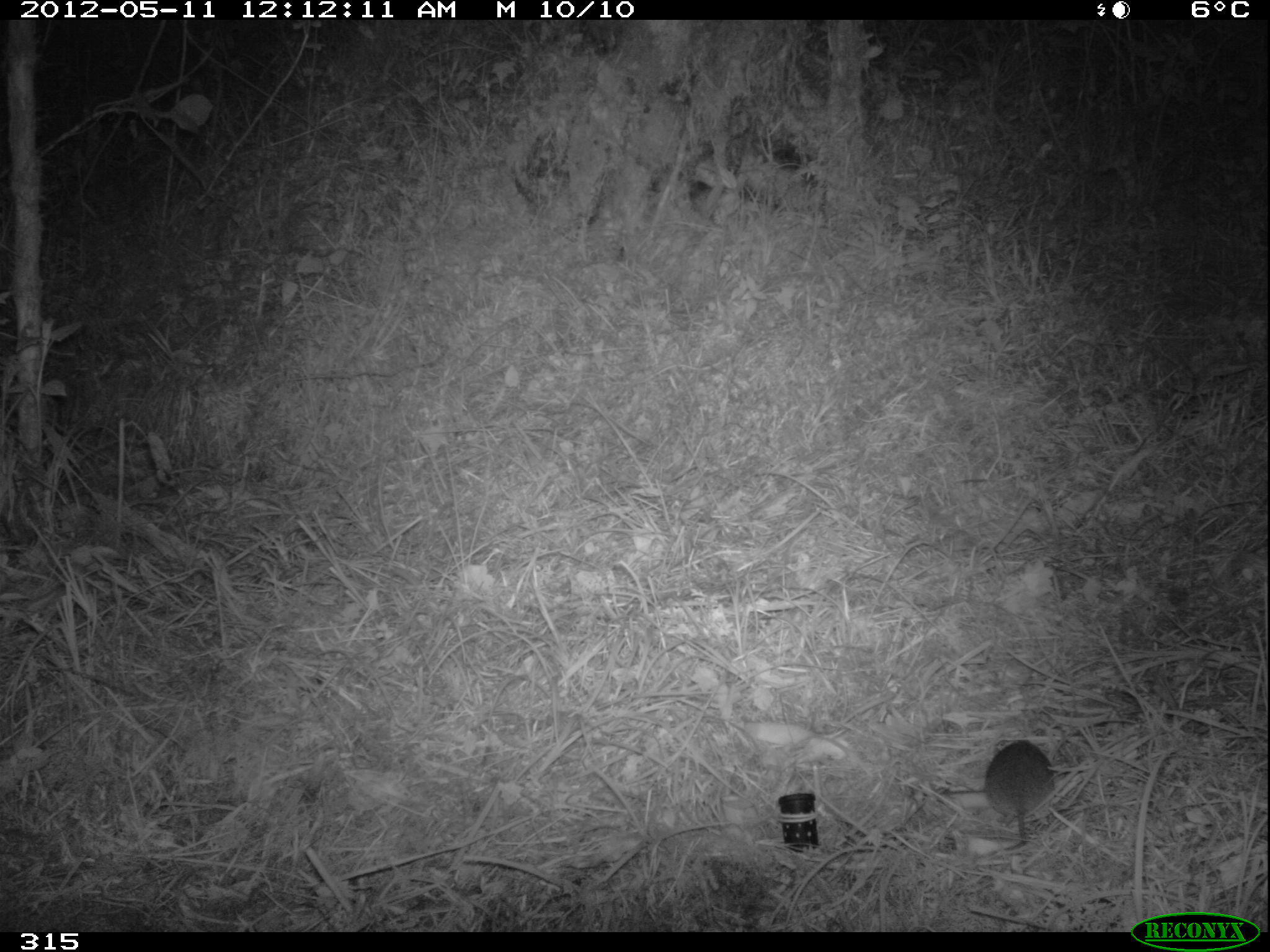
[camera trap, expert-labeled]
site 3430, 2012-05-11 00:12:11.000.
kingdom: Animalia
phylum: Chordata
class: Mammalia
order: Rodentia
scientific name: Rodentia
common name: rodents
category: unknown rodent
Unknown rodent (rodents) (Rodentia).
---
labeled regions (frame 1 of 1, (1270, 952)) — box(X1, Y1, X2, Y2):
unknown rodent: box(983, 739, 1055, 845)